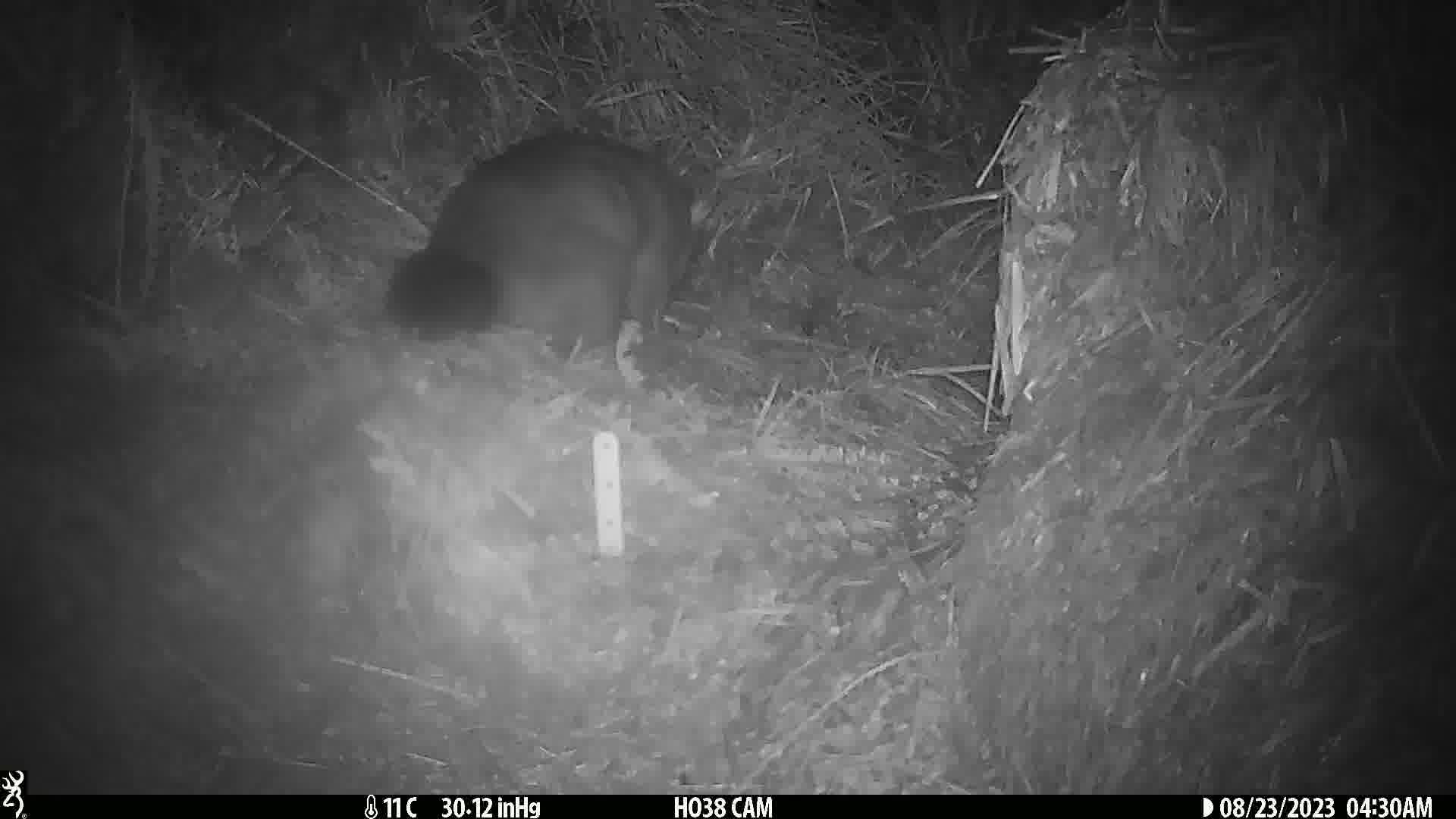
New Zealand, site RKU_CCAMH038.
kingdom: Animalia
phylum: Chordata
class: Mammalia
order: Diprotodontia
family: Phalangeridae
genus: Trichosurus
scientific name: Trichosurus vulpecula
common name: common brushtail possum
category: possum